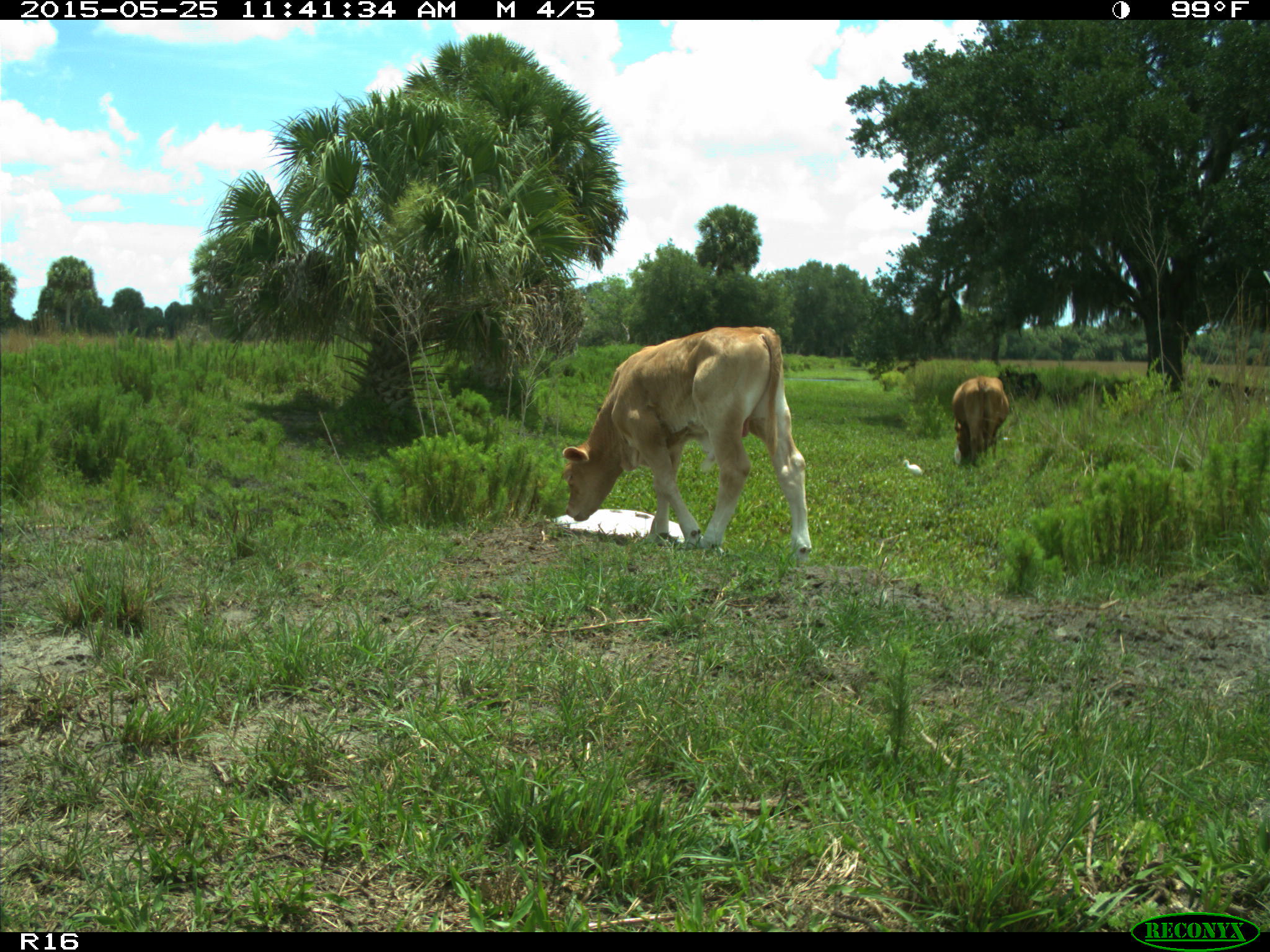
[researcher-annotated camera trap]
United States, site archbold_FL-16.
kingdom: Animalia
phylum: Chordata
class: Mammalia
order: Artiodactyla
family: Bovidae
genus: Bos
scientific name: Bos taurus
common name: domestic cow